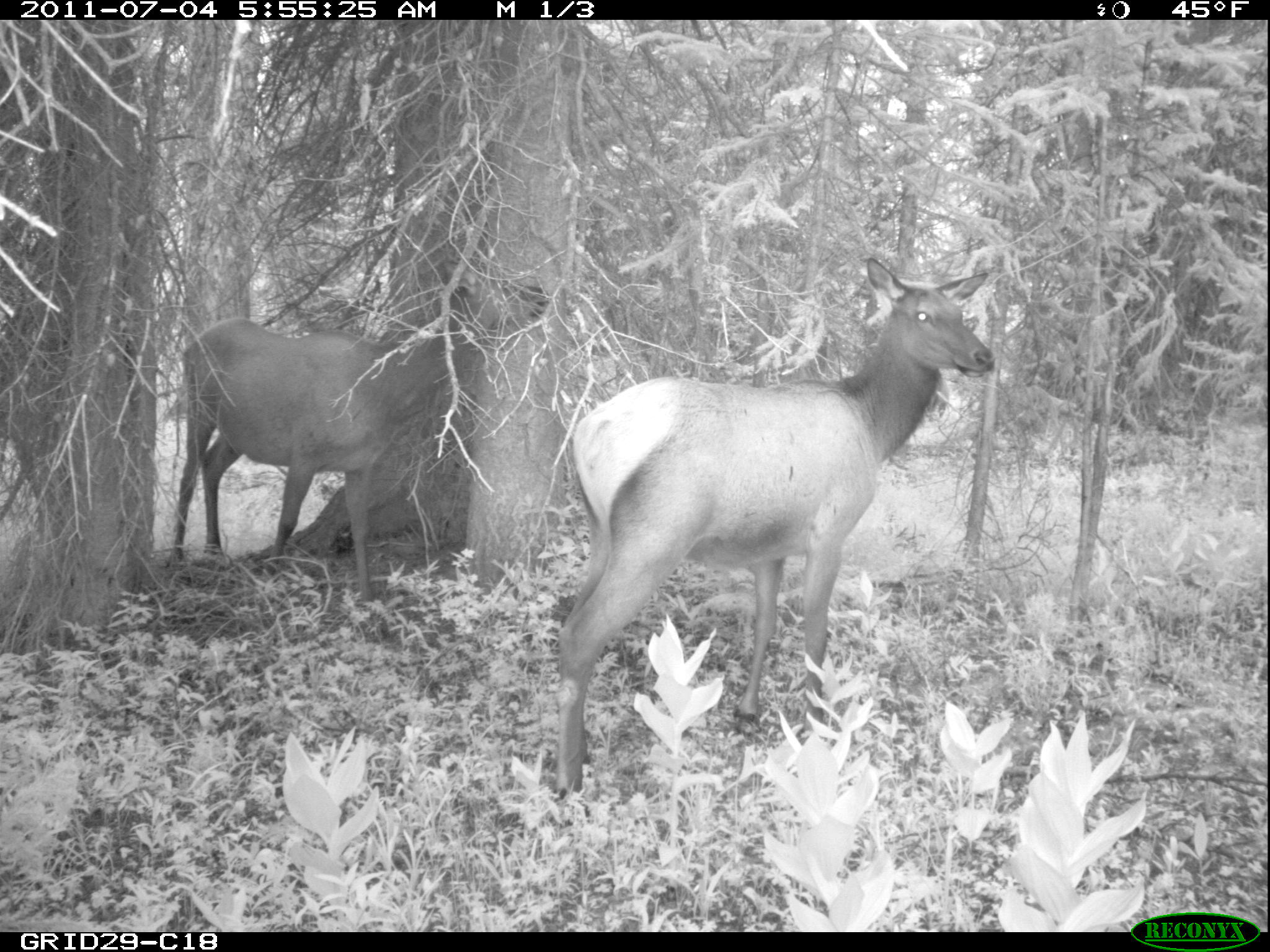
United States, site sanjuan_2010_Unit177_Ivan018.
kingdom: Animalia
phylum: Chordata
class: Mammalia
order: Artiodactyla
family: Cervidae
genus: Cervus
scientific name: Cervus elaphus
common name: red deer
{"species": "Cervus elaphus (red deer)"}